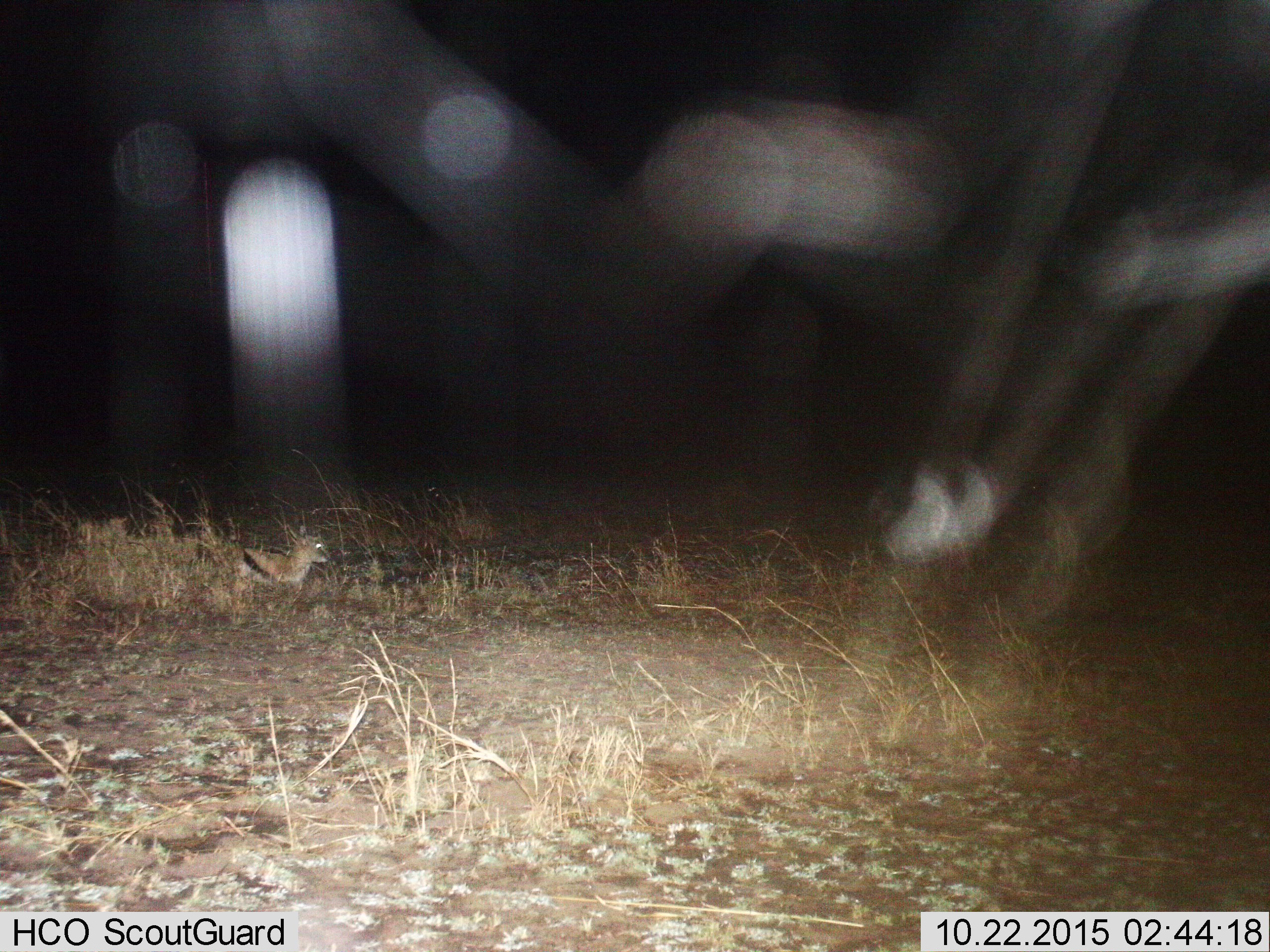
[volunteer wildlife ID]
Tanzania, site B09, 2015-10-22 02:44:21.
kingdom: Animalia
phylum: Chordata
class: Mammalia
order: Artiodactyla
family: Bovidae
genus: Eudorcas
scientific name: Eudorcas thomsonii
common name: thomson's gazelle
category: gazellethomsons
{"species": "gazellethomsons (thomson's gazelle) (Eudorcas thomsonii)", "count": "1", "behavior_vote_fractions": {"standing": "20%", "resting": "80%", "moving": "0%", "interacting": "0%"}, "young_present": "50%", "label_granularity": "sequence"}